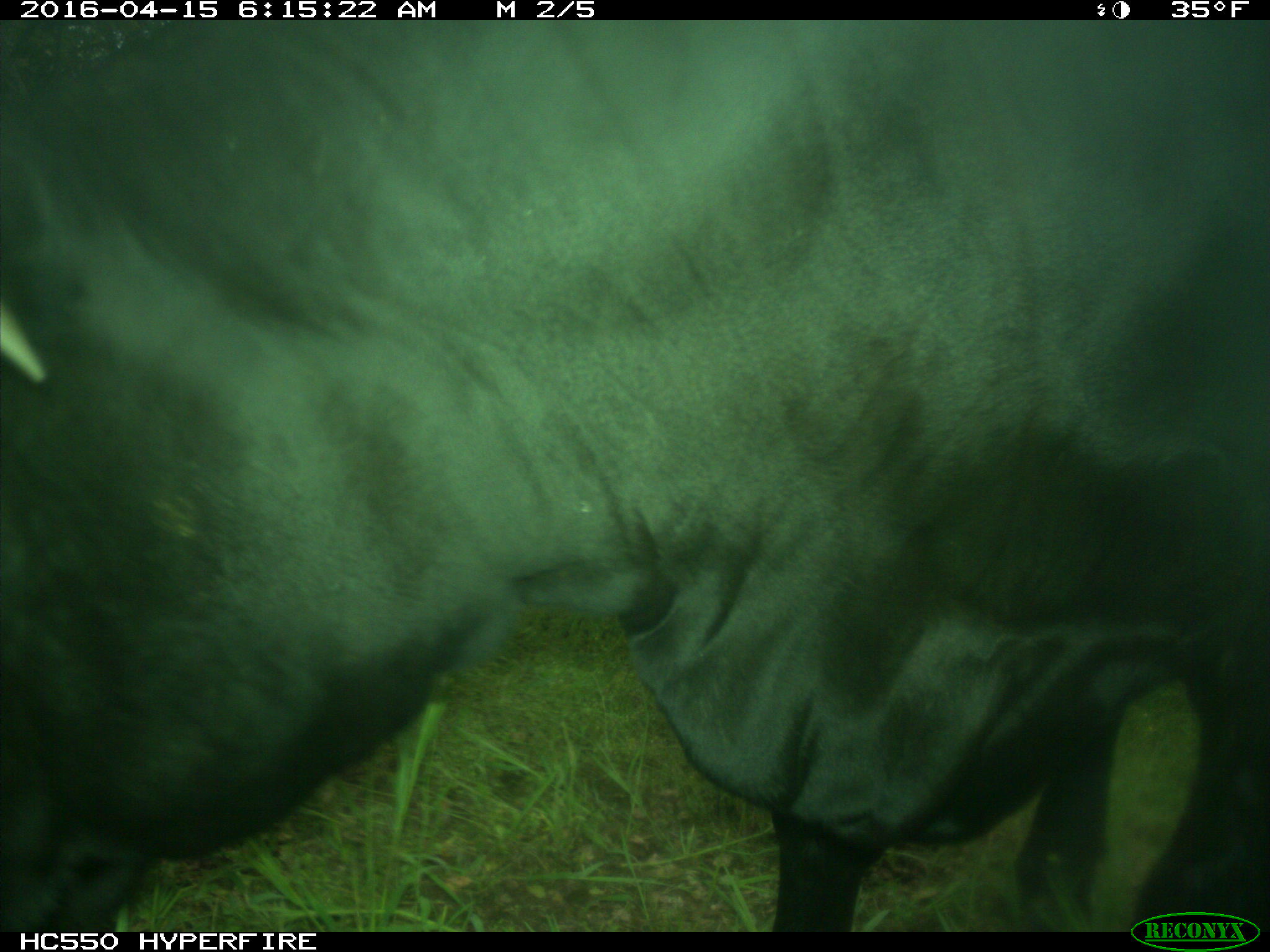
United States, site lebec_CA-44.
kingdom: Animalia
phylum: Chordata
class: Mammalia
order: Artiodactyla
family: Bovidae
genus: Bos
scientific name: Bos taurus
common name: domestic cow